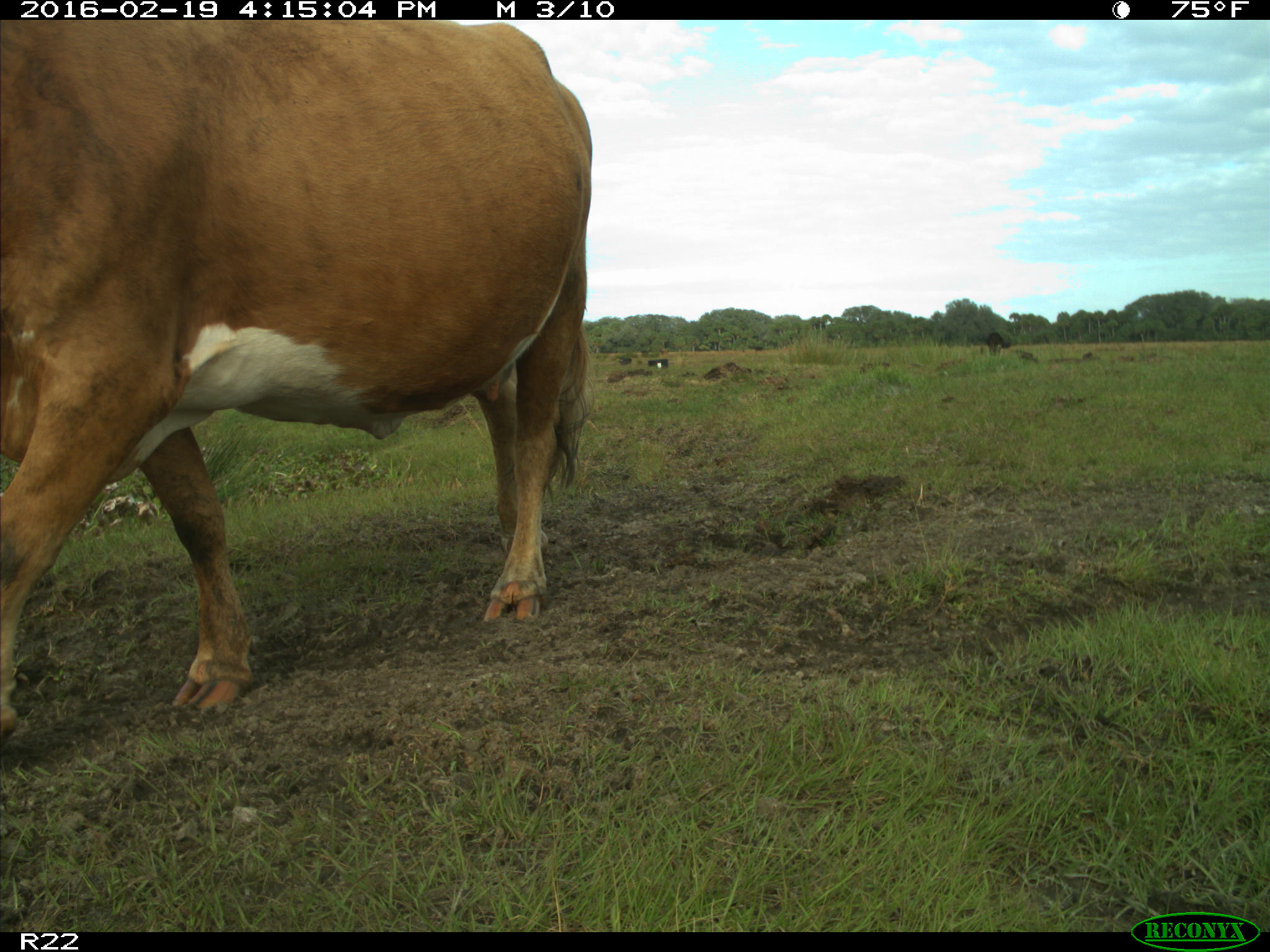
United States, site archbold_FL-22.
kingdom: Animalia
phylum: Chordata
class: Mammalia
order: Artiodactyla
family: Bovidae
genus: Bos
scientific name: Bos taurus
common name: domestic cow